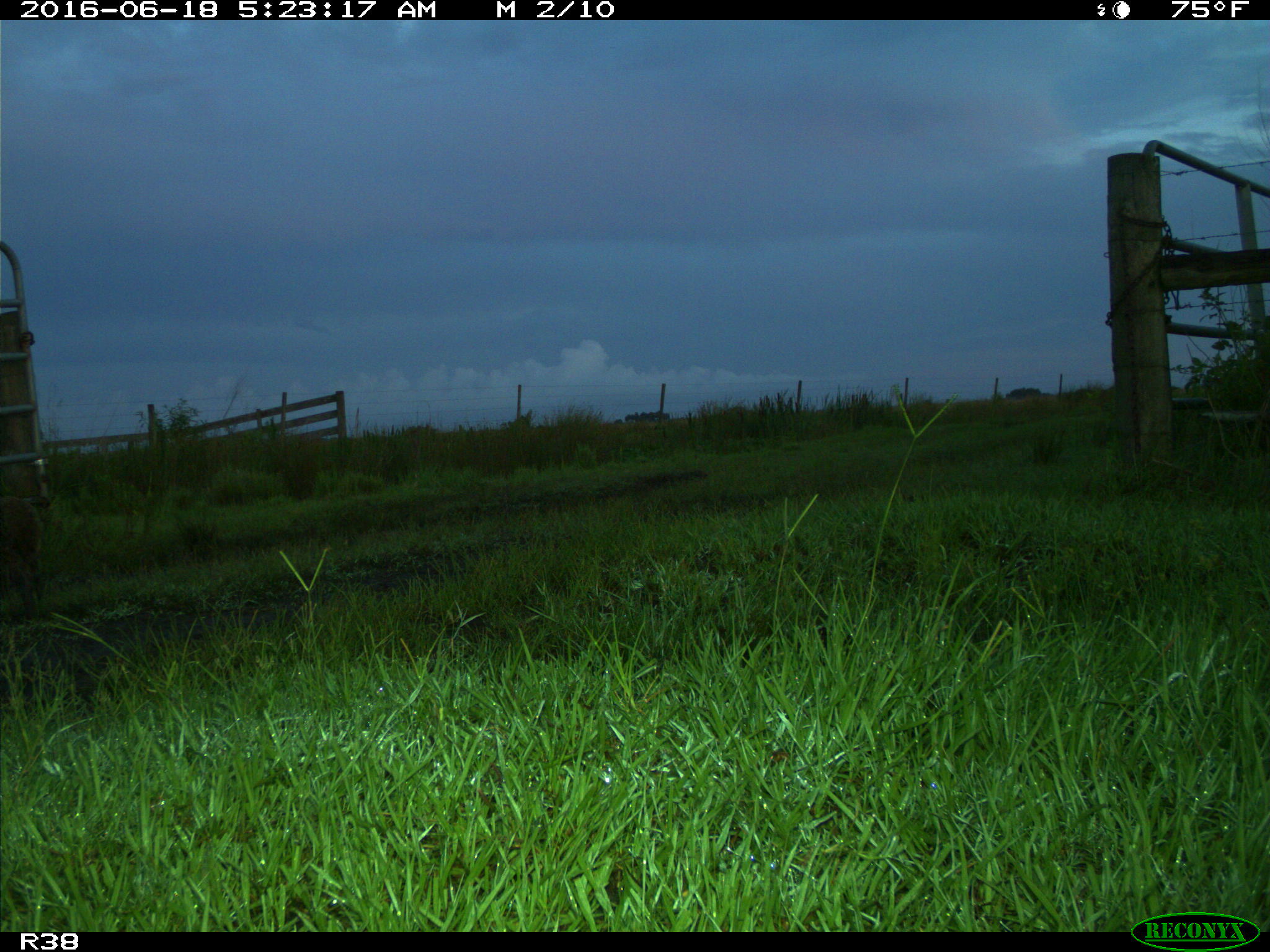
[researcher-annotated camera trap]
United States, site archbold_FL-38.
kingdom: Animalia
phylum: Chordata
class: Mammalia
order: Carnivora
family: Procyonidae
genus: Procyon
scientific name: Procyon lotor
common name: common raccoon